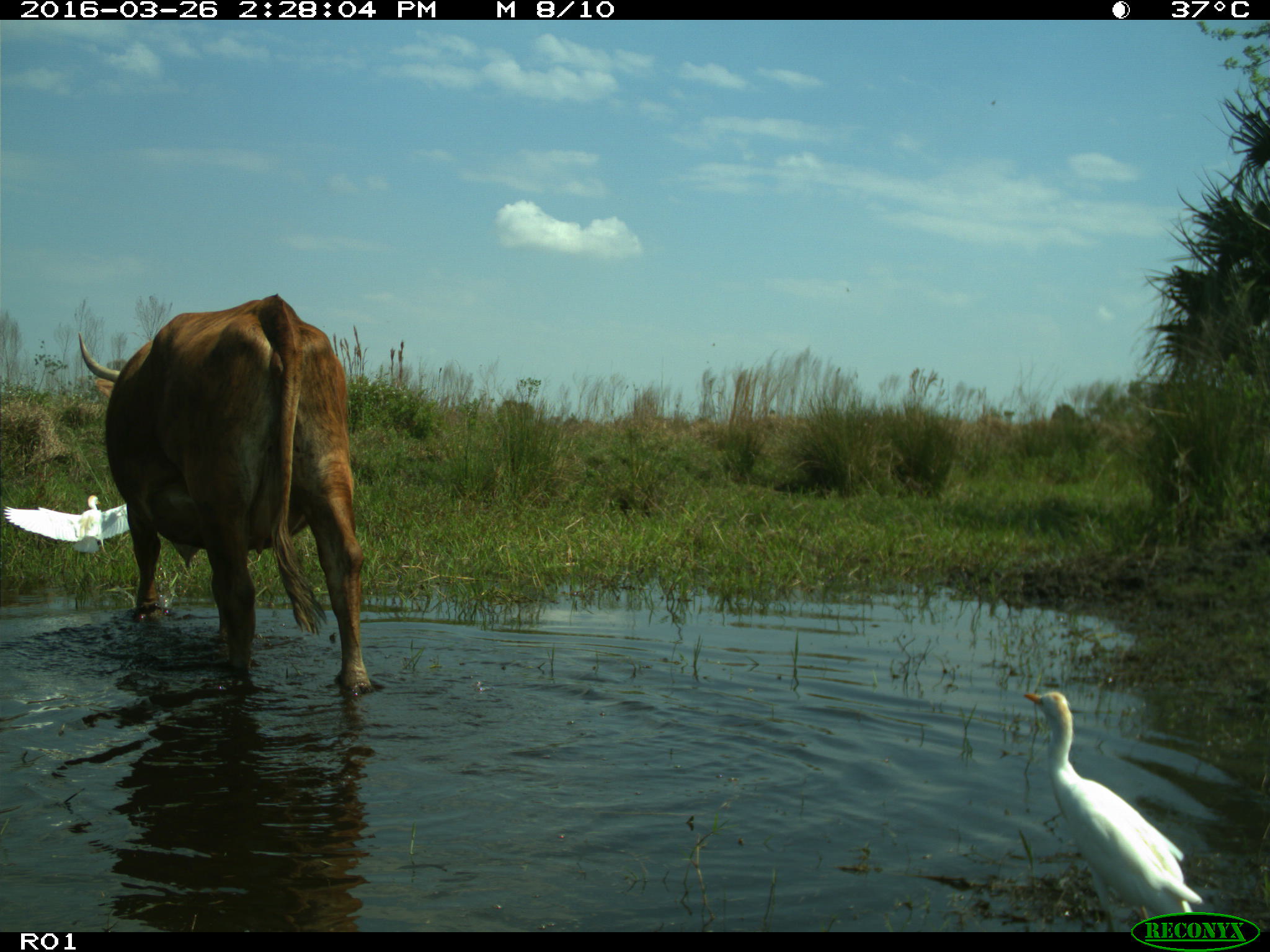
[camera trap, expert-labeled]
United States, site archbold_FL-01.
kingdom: Animalia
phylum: Chordata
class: Mammalia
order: Artiodactyla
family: Bovidae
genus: Bos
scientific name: Bos taurus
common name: domestic cow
Bos taurus (domestic cow).